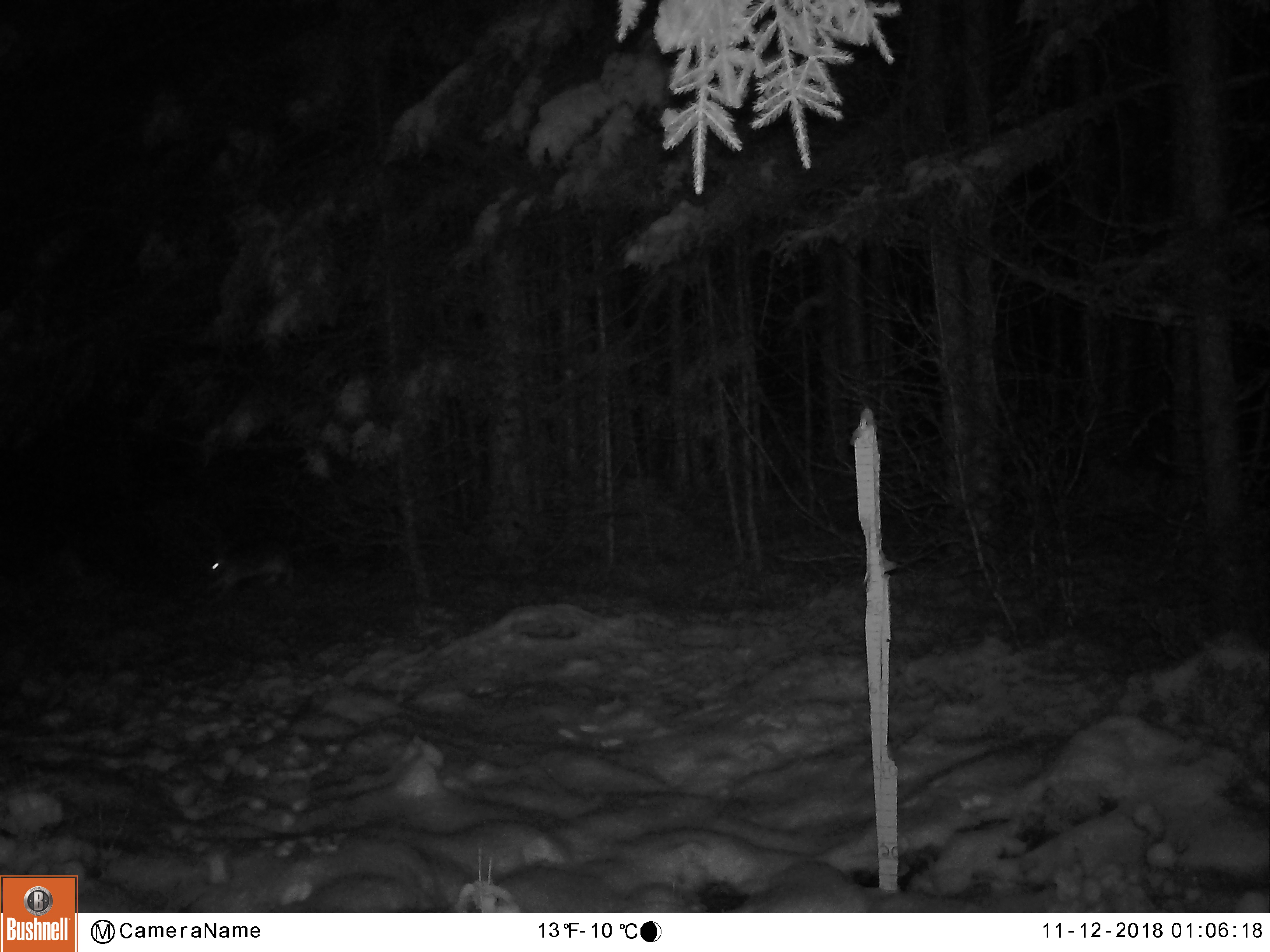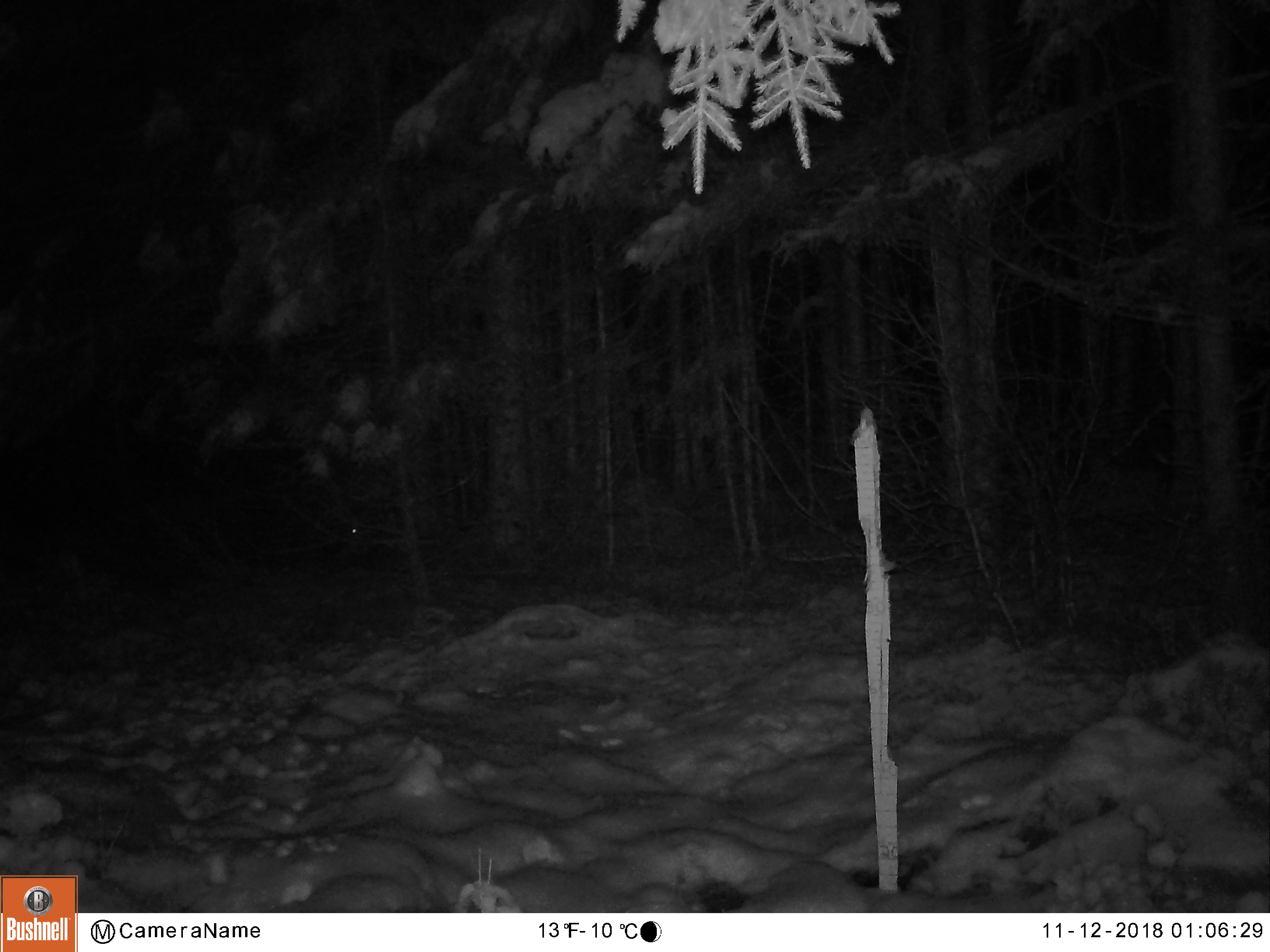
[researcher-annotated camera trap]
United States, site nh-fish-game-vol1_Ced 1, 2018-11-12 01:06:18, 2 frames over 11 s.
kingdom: Animalia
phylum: Chordata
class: Mammalia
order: Lagomorpha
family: Leporidae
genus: Lepus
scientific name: Lepus americanus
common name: snowshoe hare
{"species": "snowshoe hare (Lepus americanus)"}